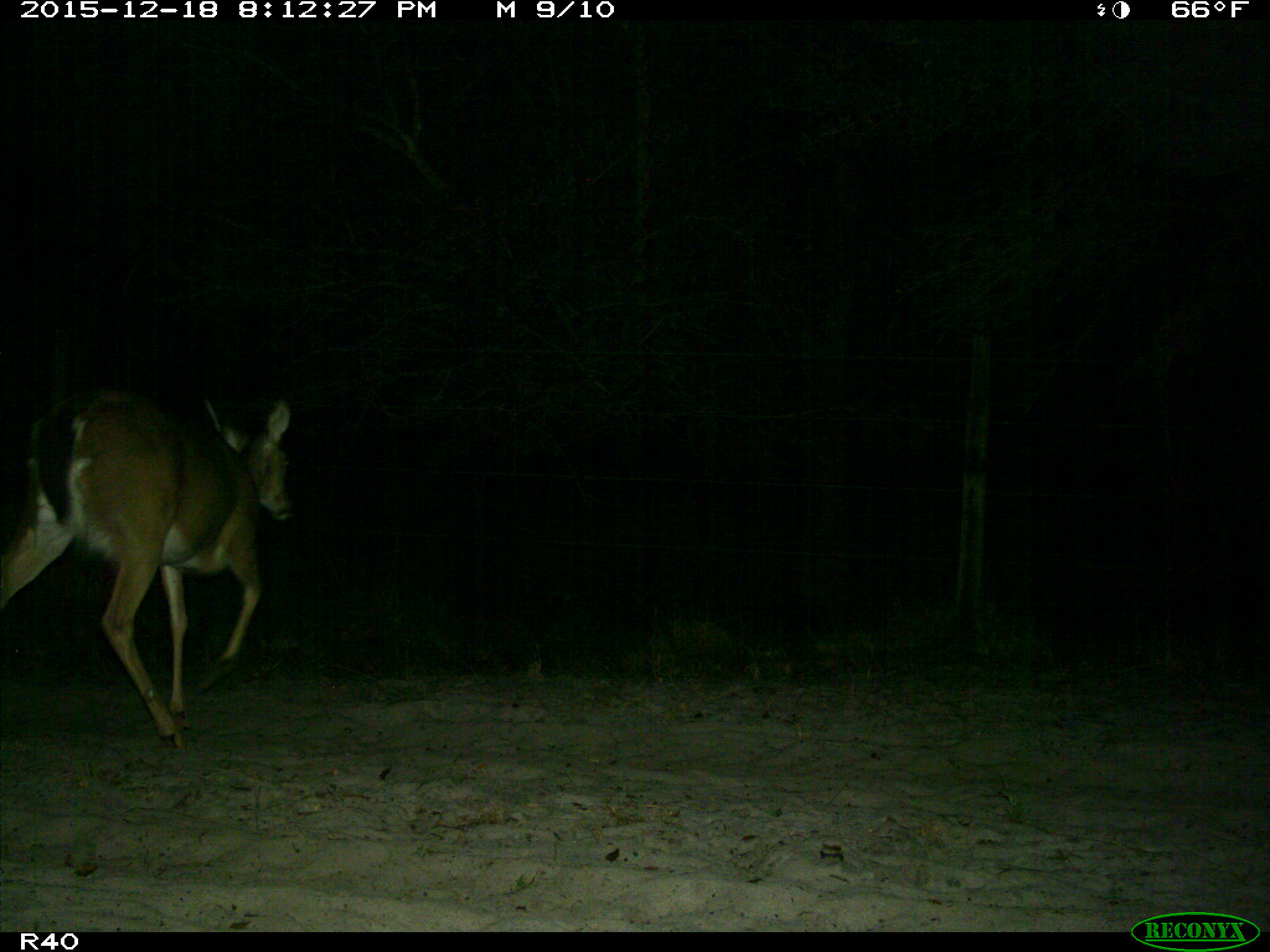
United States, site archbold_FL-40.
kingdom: Animalia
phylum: Chordata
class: Mammalia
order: Artiodactyla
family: Cervidae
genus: Odocoileus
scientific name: Odocoileus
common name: deer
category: unidentified deer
Unidentified deer (deer) (Odocoileus).